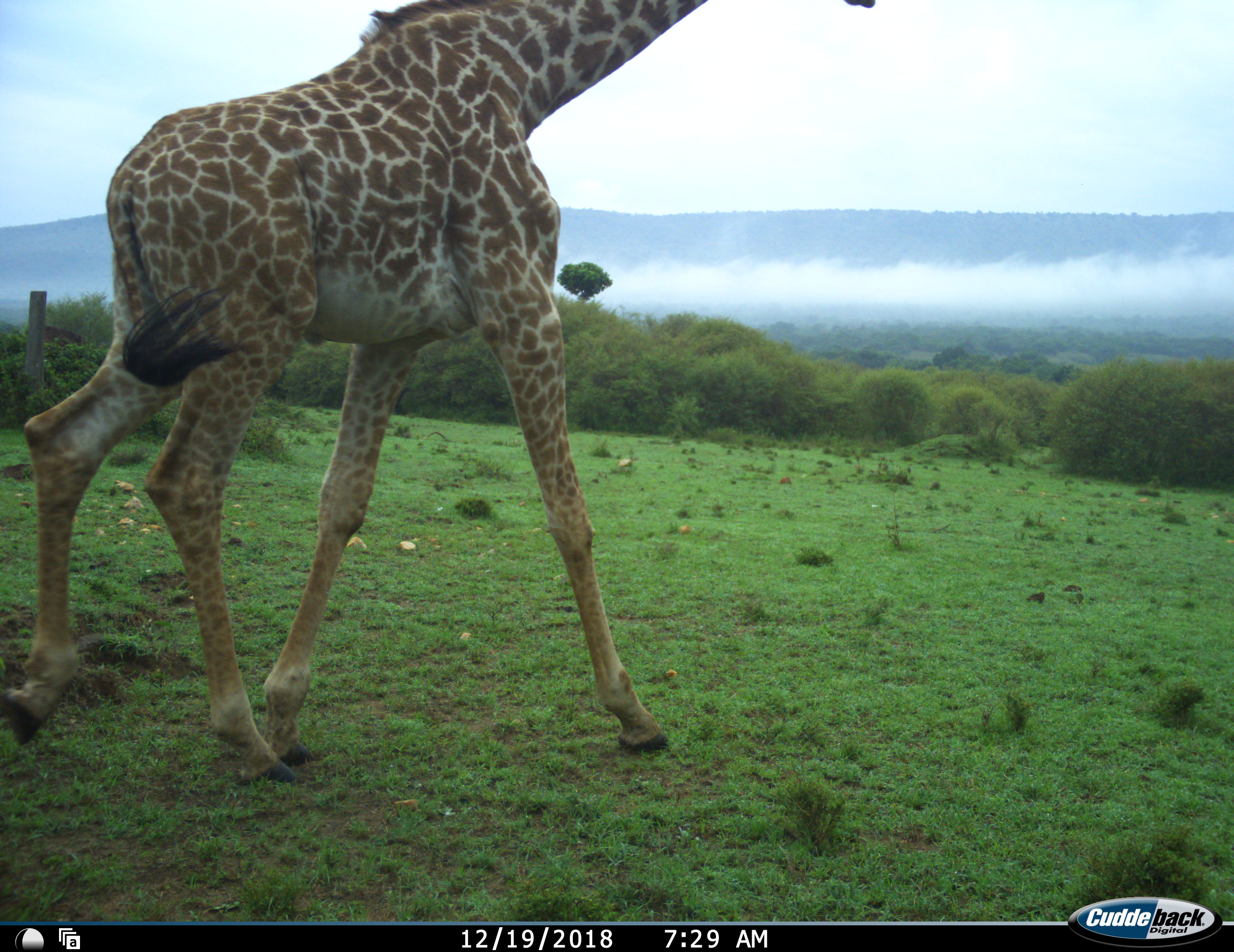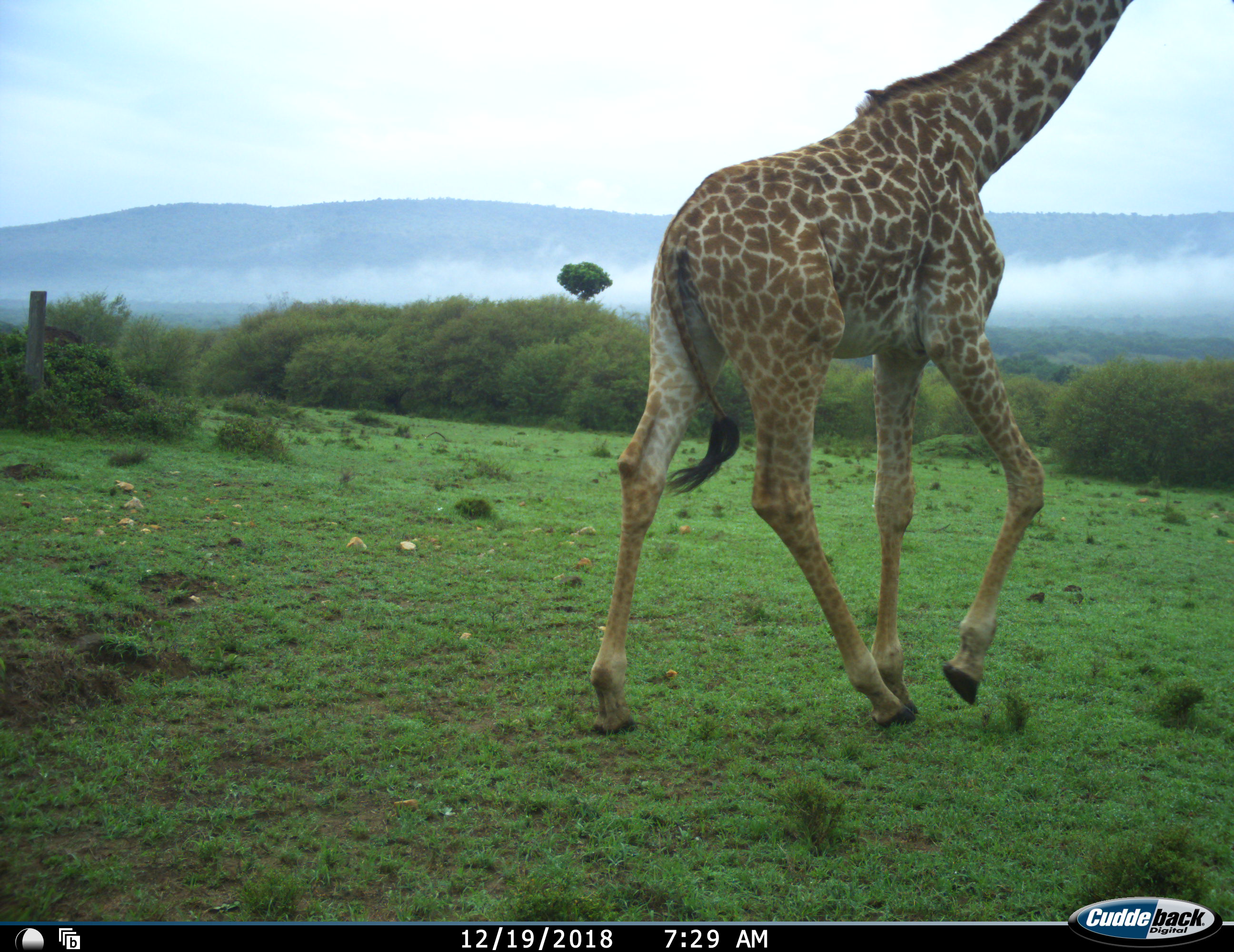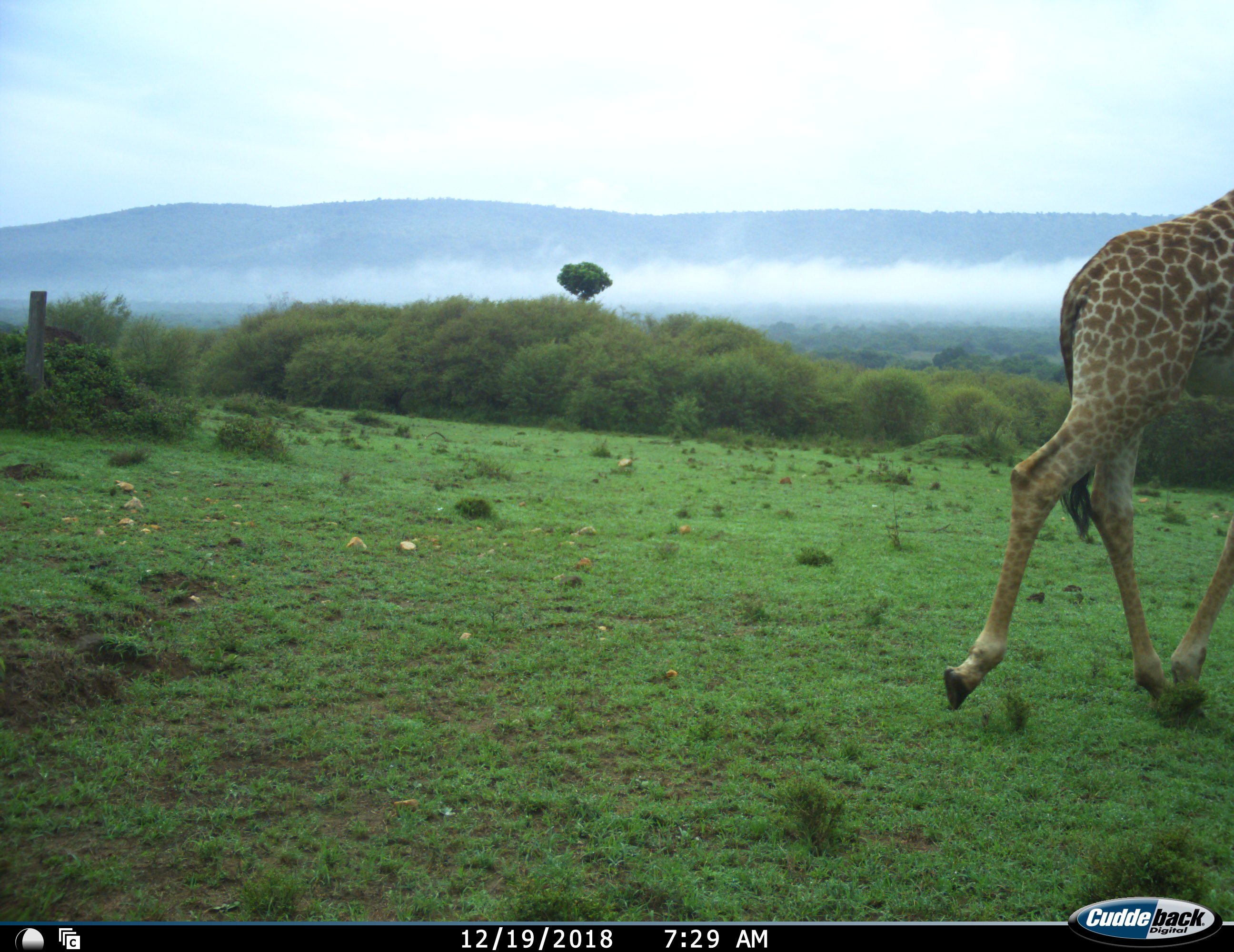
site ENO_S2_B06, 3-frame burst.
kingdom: Animalia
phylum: Chordata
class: Mammalia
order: Artiodactyla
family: Giraffidae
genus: Giraffa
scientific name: Giraffa camelopardalis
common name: giraffe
Giraffe (Giraffa camelopardalis), count 1. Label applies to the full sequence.